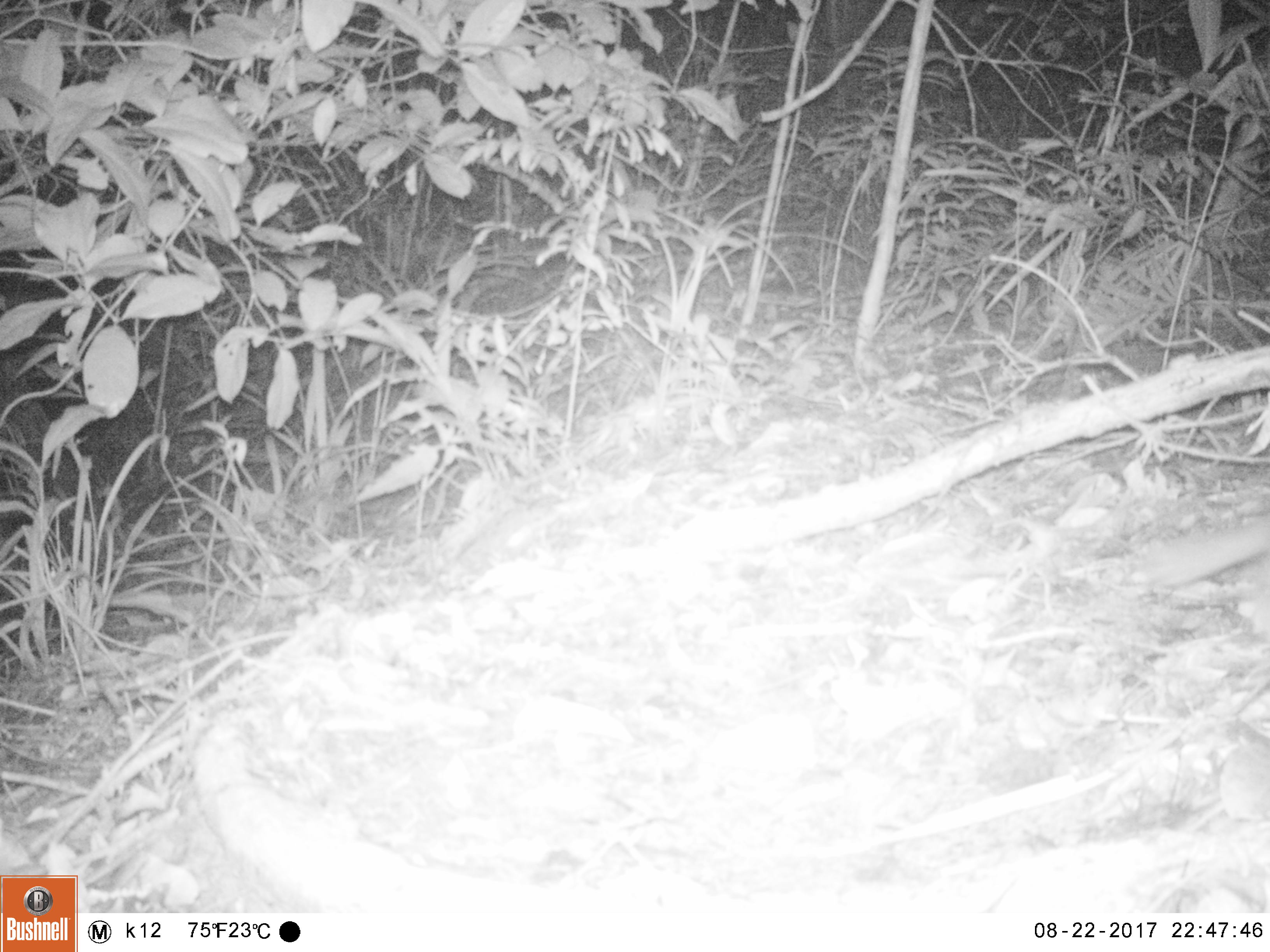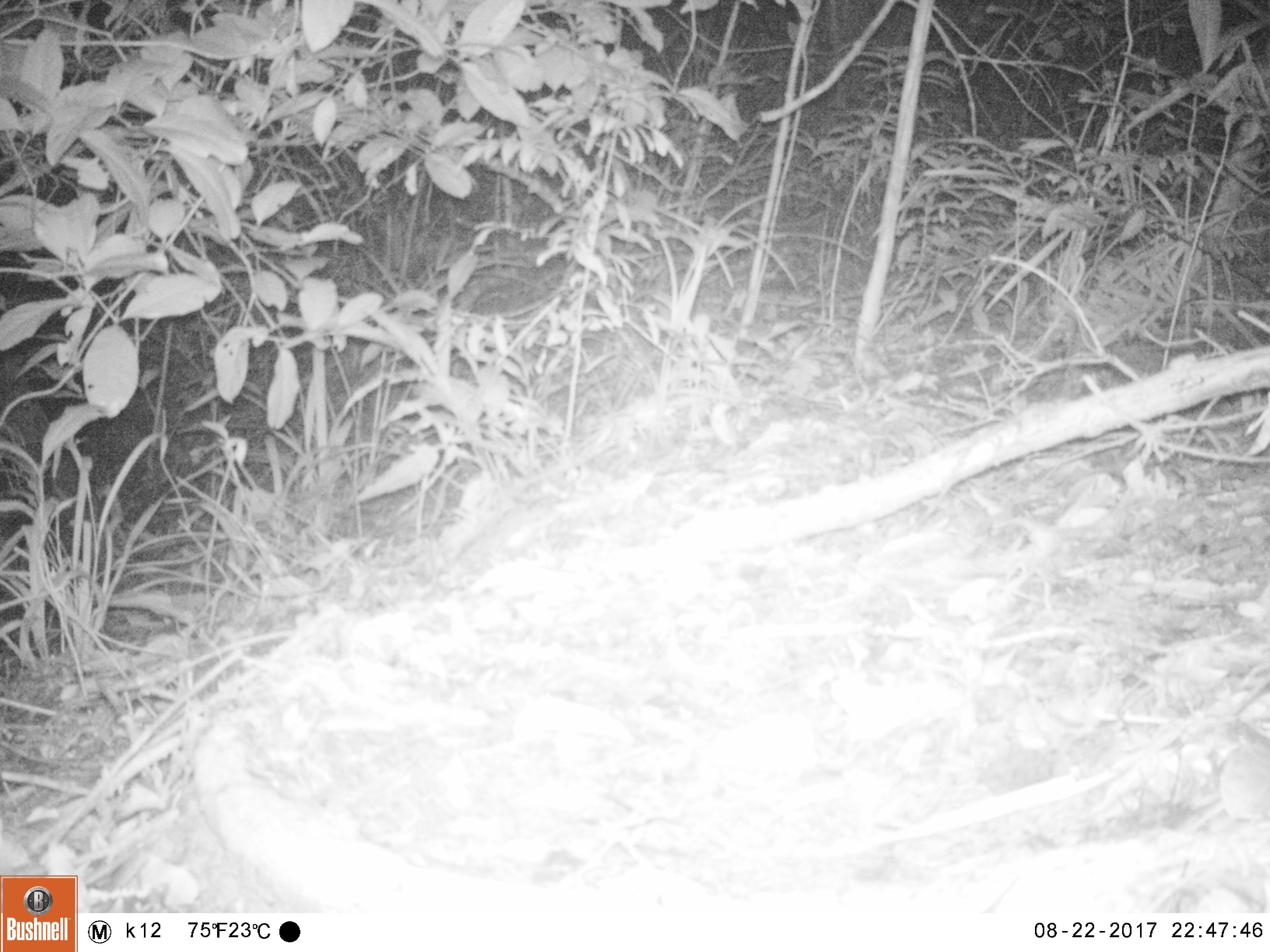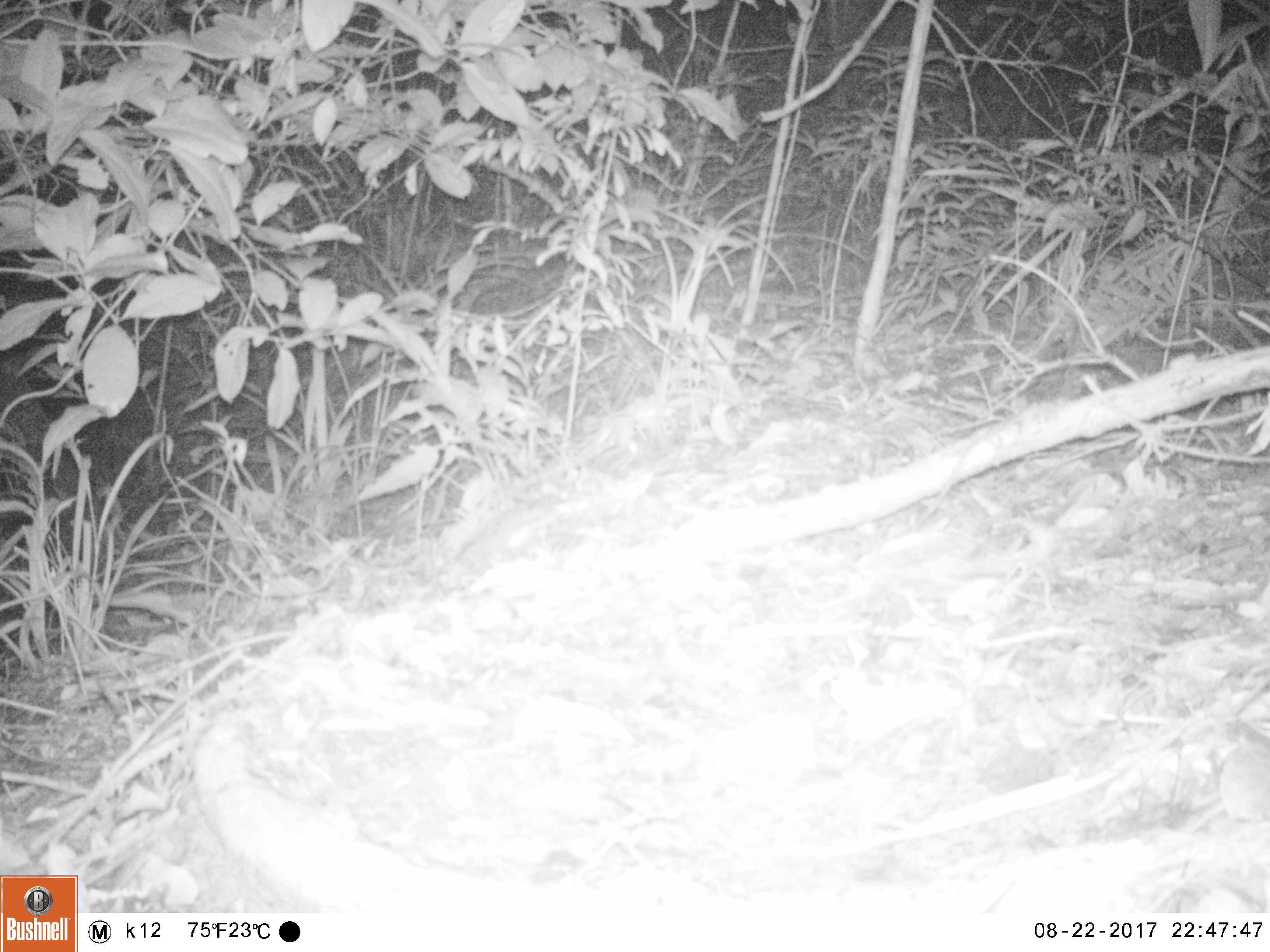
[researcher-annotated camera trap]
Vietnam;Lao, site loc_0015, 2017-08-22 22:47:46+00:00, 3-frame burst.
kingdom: Animalia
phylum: Chordata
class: Mammalia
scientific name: Mammalia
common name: mammal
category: unidentified small mammal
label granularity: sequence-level